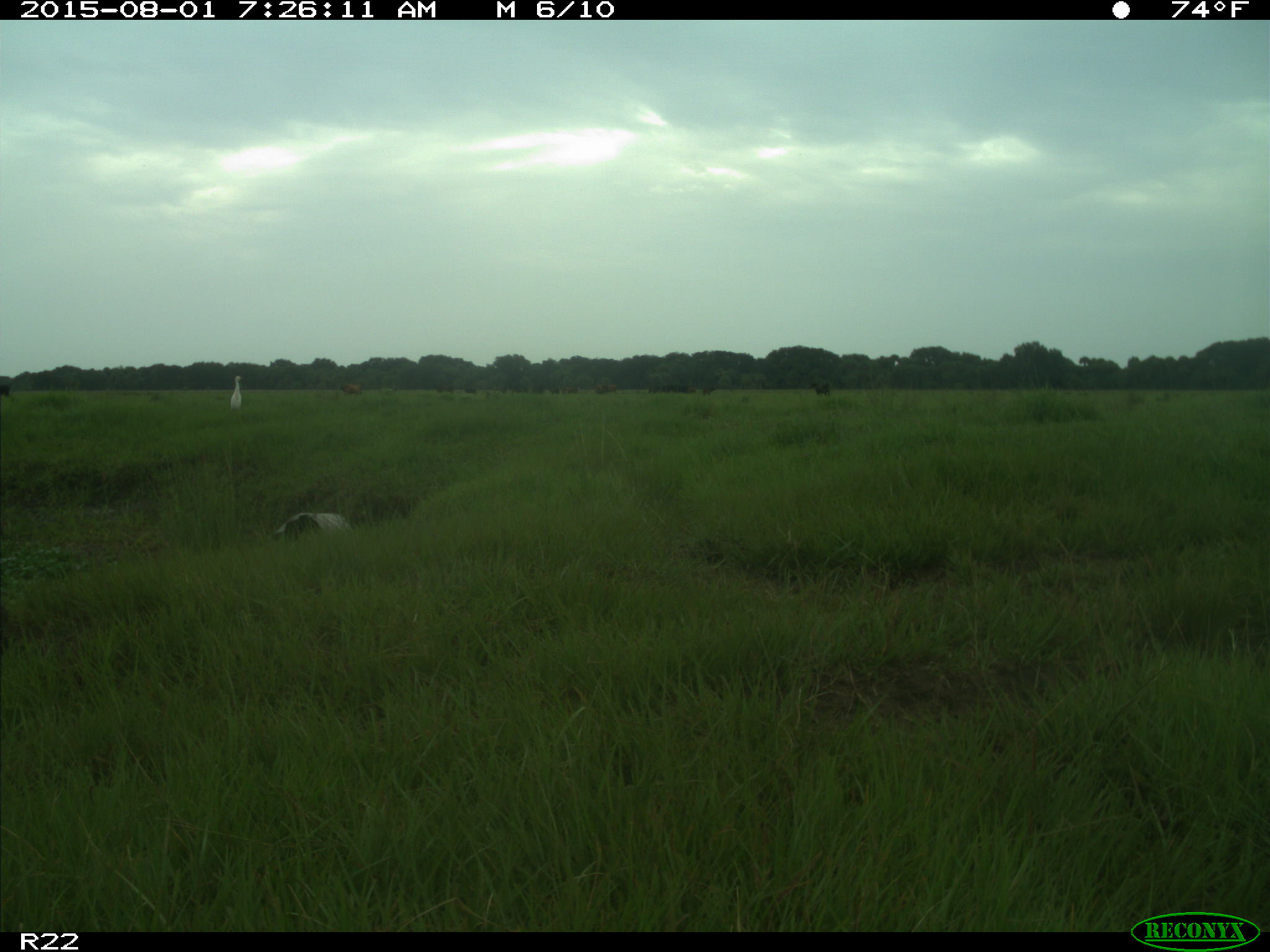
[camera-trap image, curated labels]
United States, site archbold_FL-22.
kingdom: Animalia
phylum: Chordata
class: Mammalia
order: Artiodactyla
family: Bovidae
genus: Bos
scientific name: Bos taurus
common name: domestic cow